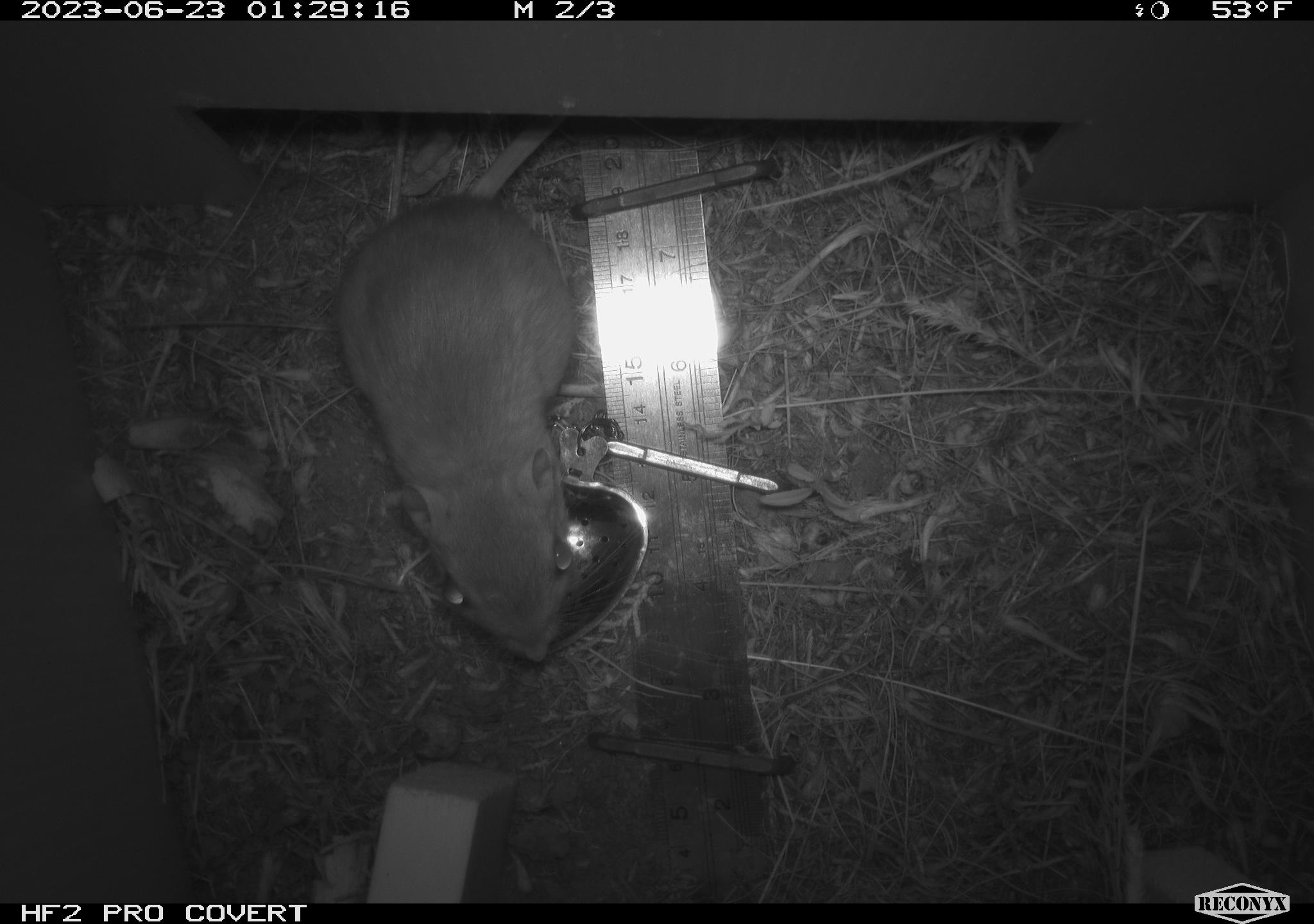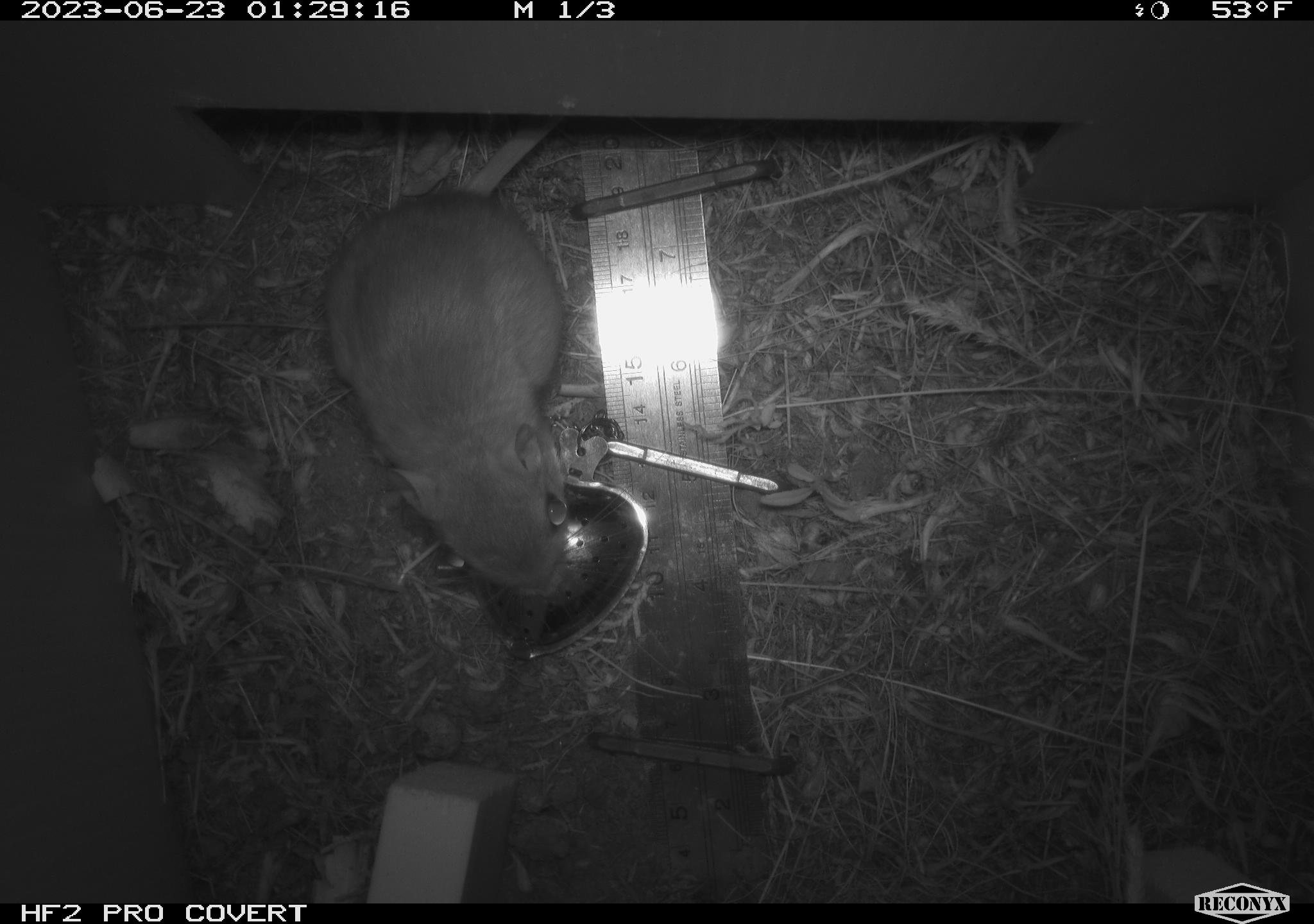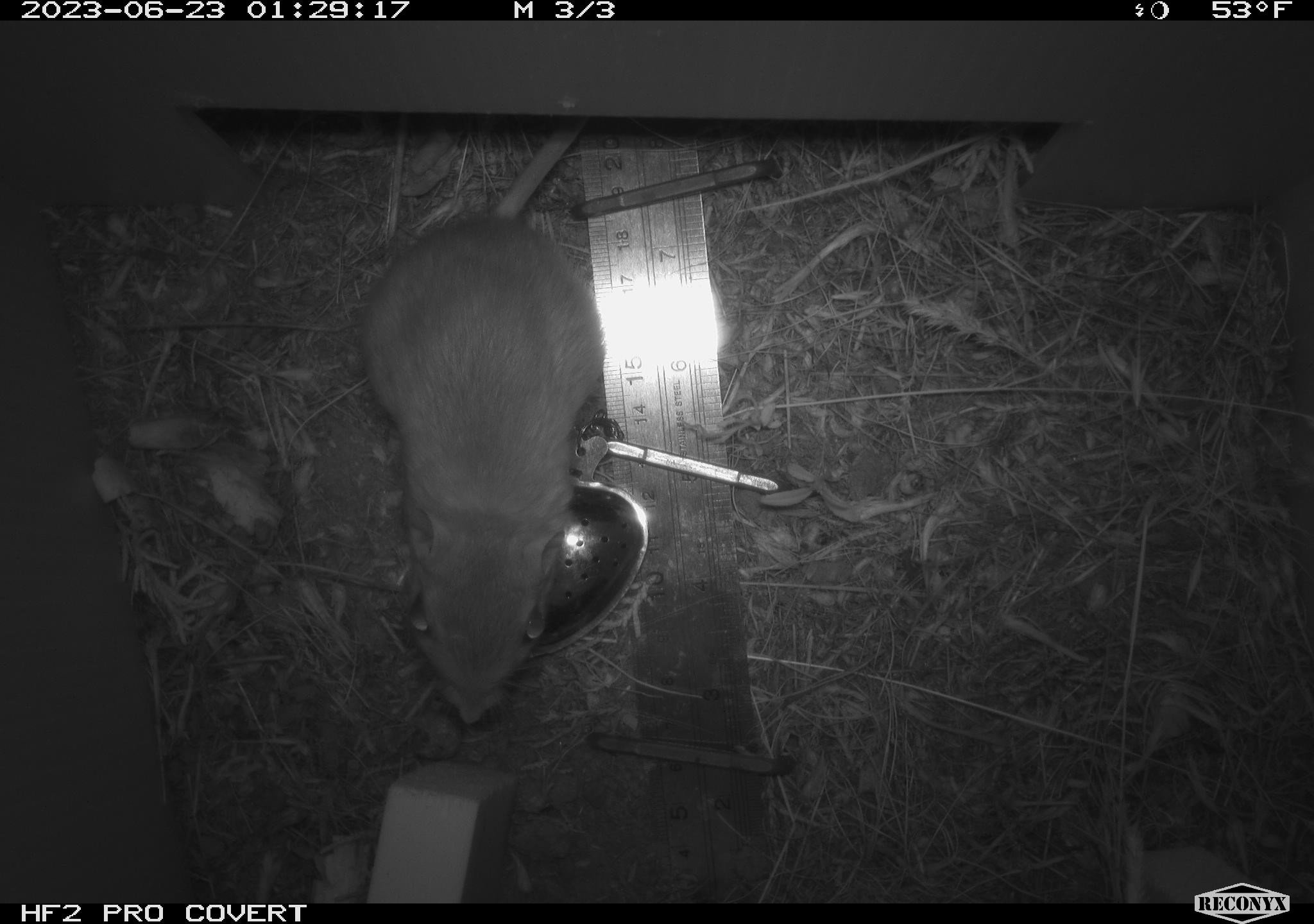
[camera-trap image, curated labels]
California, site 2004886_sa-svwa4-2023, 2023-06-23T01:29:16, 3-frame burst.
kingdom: Animalia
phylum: Chordata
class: Mammalia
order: Rodentia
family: Heteromyidae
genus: Dipodomys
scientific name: Dipodomys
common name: kangaroo rats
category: dipodomys species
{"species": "dipodomys species (kangaroo rats) (Dipodomys)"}